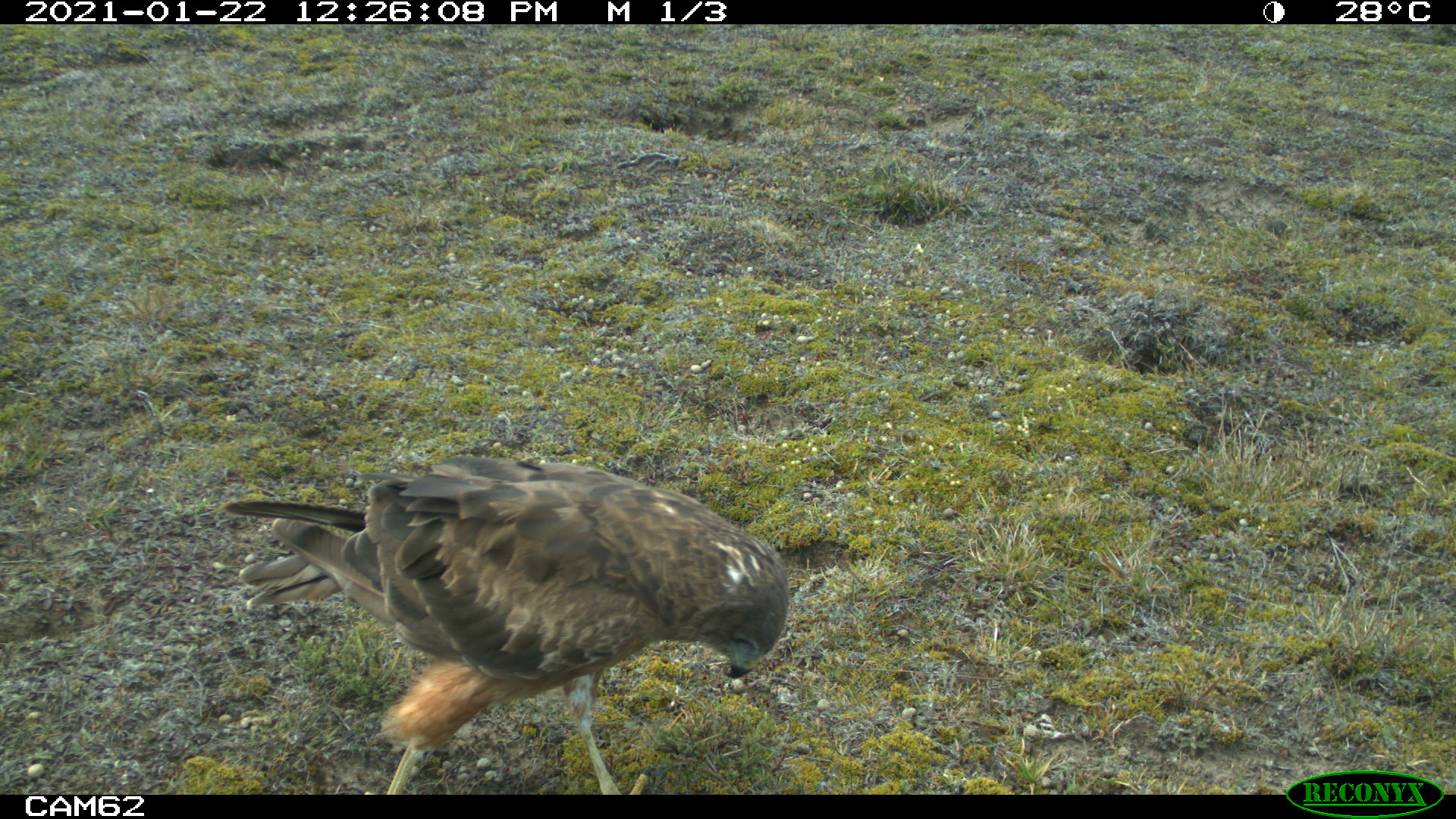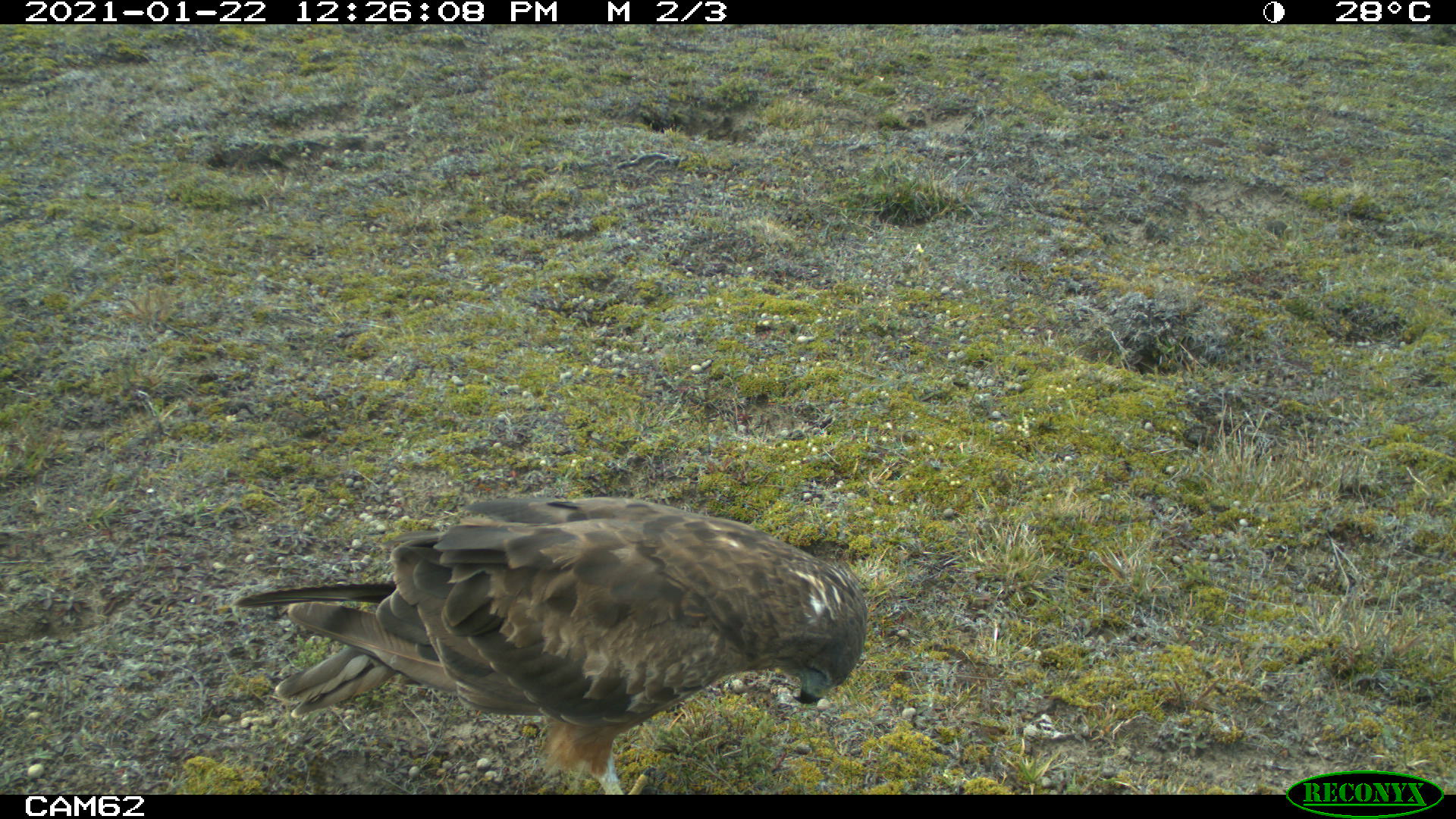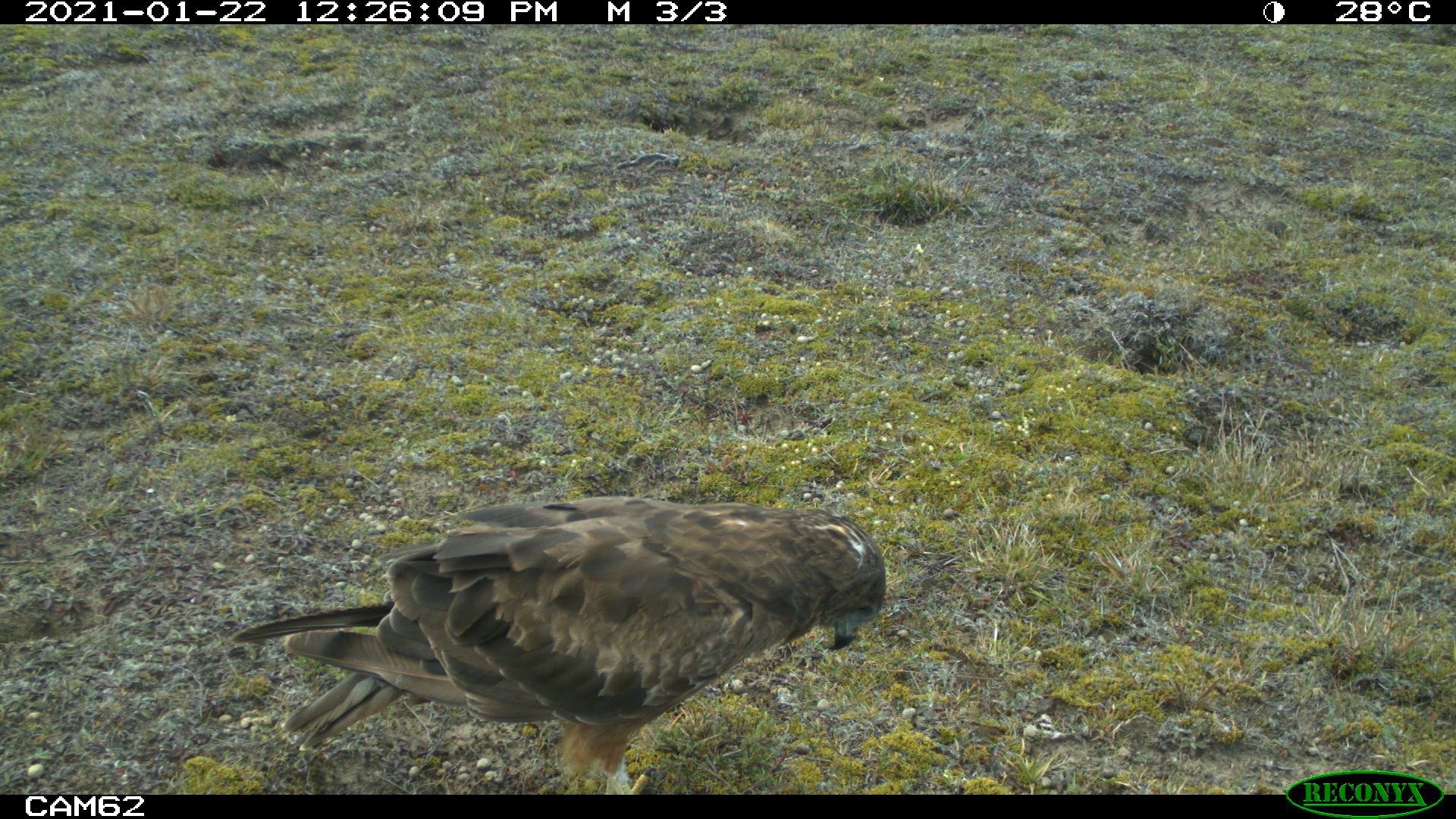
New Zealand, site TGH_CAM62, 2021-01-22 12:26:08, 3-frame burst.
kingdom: Animalia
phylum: Chordata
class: Aves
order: Accipitriformes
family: Accipitridae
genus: Circus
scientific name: Circus approximans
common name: swamp harrier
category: harrier